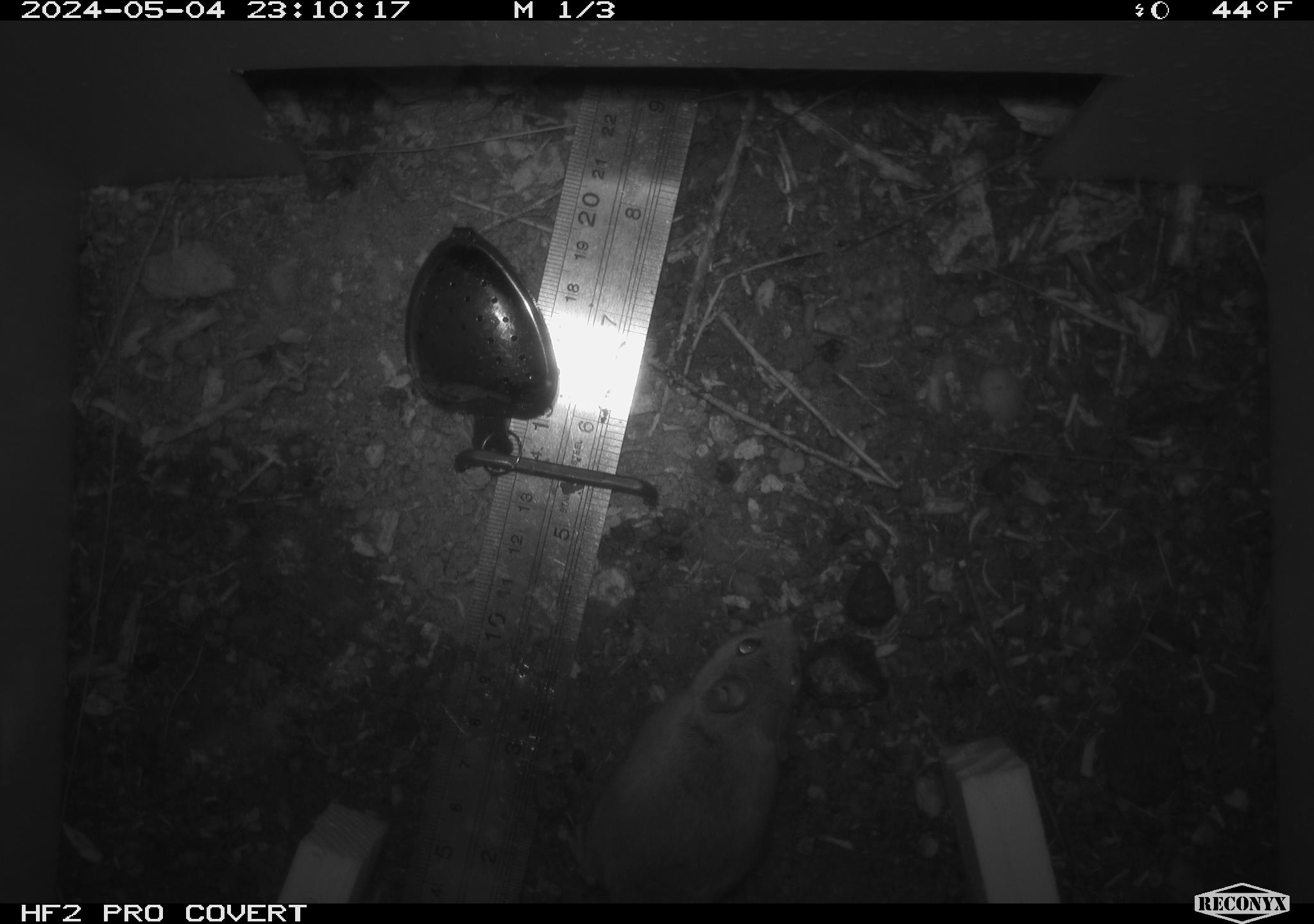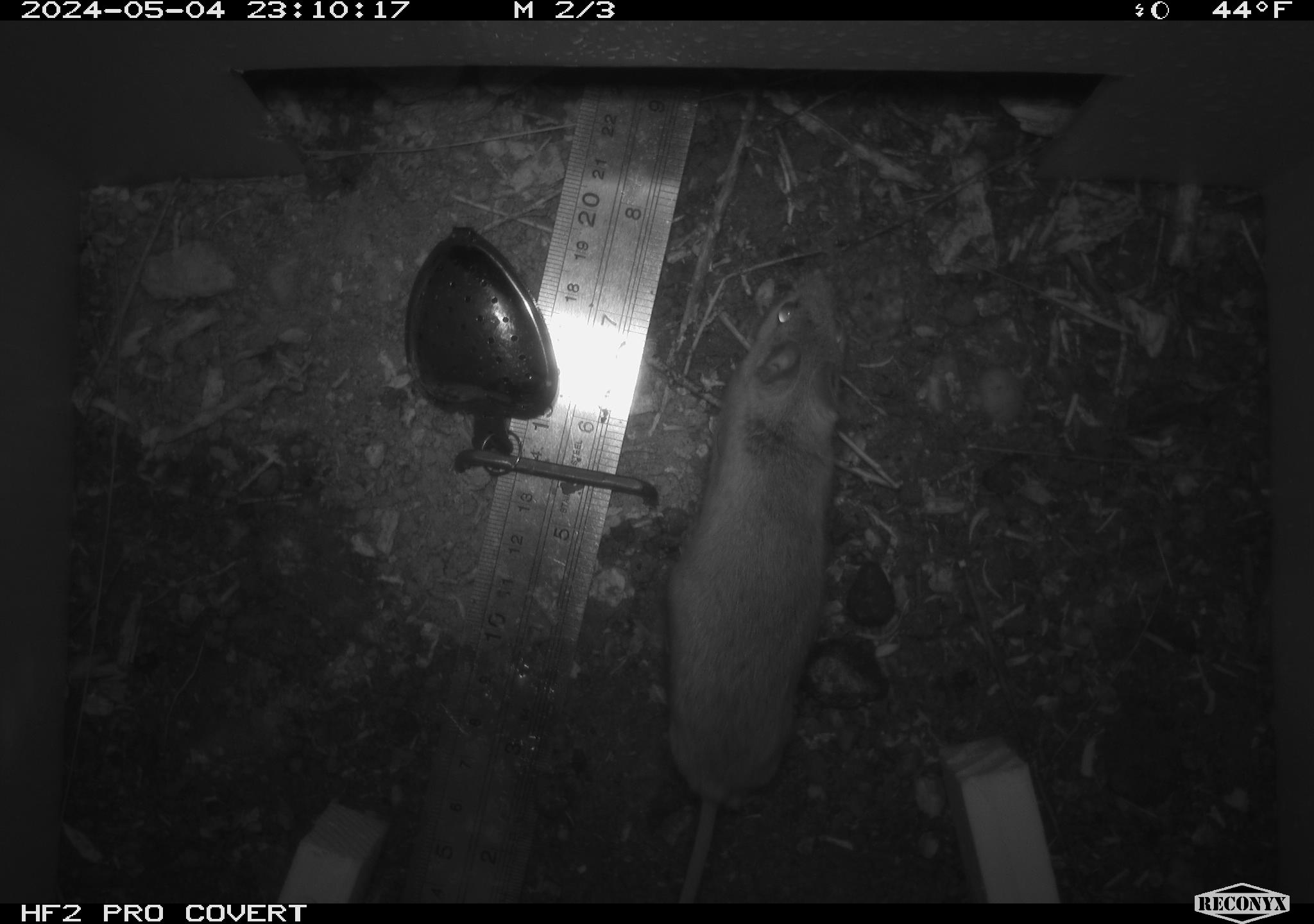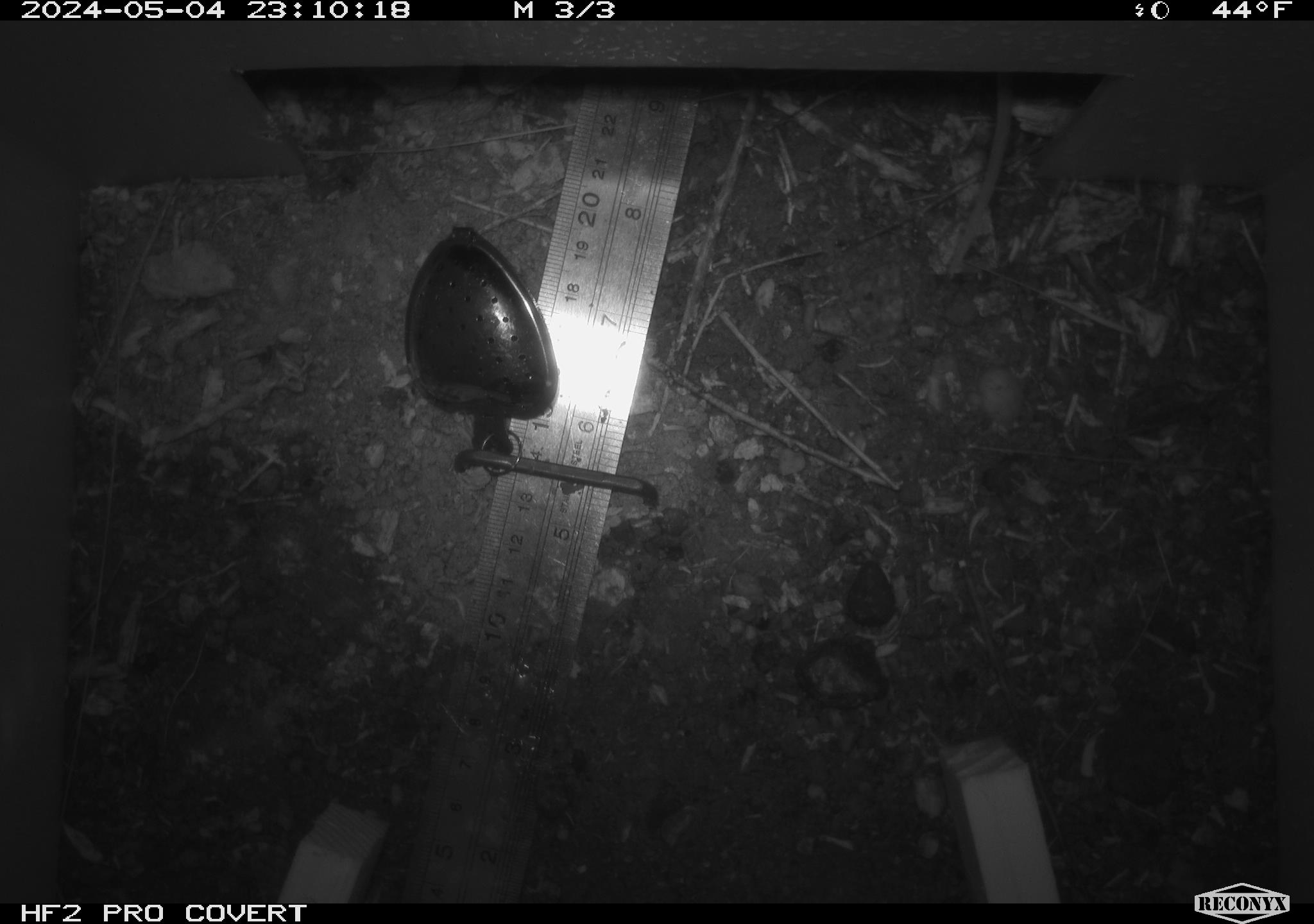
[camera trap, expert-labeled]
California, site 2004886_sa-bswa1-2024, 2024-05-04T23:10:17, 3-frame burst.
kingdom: Animalia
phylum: Chordata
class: Mammalia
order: Rodentia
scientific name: Rodentia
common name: mouse species